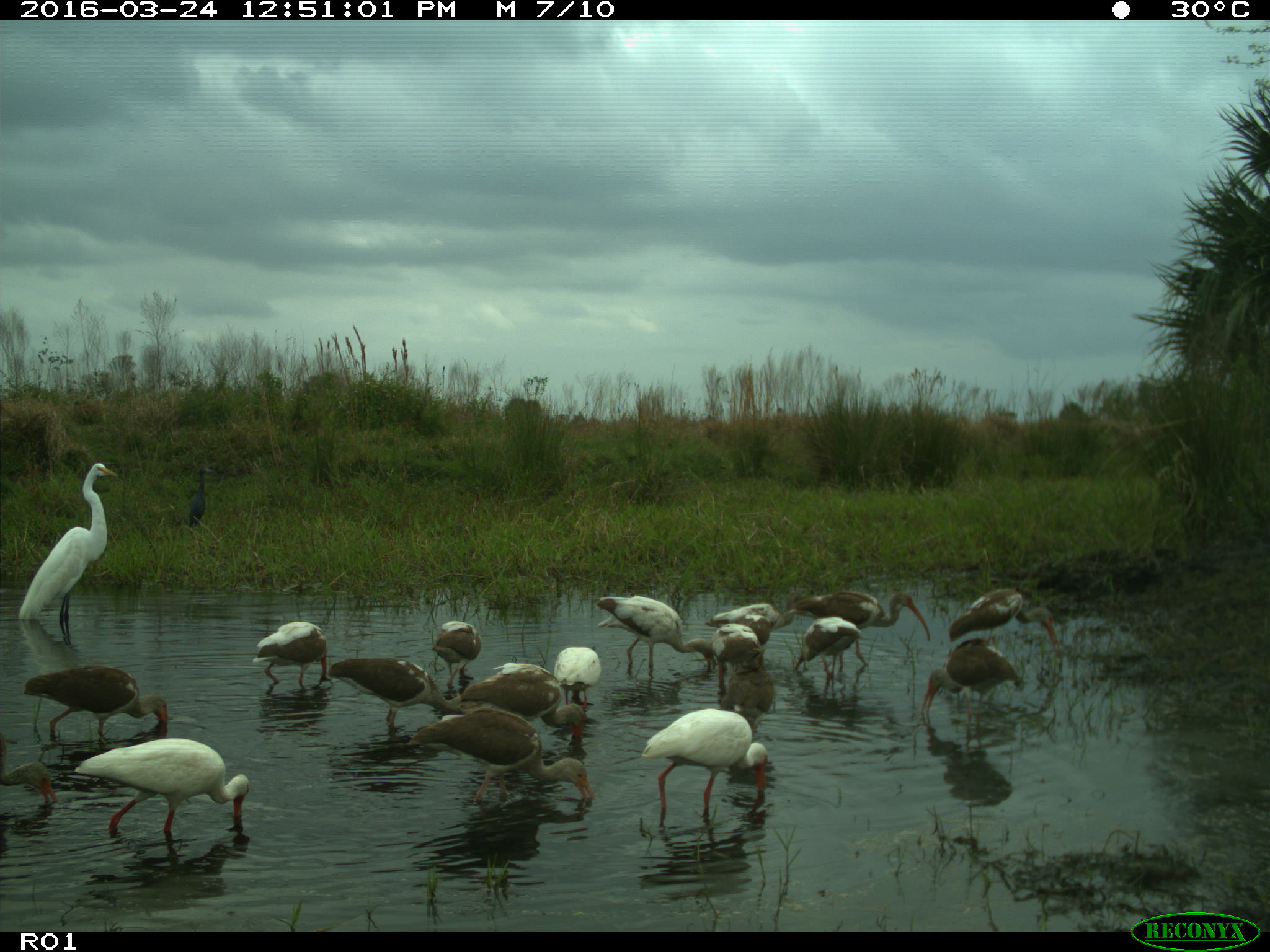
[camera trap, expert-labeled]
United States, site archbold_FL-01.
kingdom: Animalia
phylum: Chordata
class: Aves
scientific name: Aves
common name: birds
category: unidentified bird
Unidentified bird (birds) (Aves).